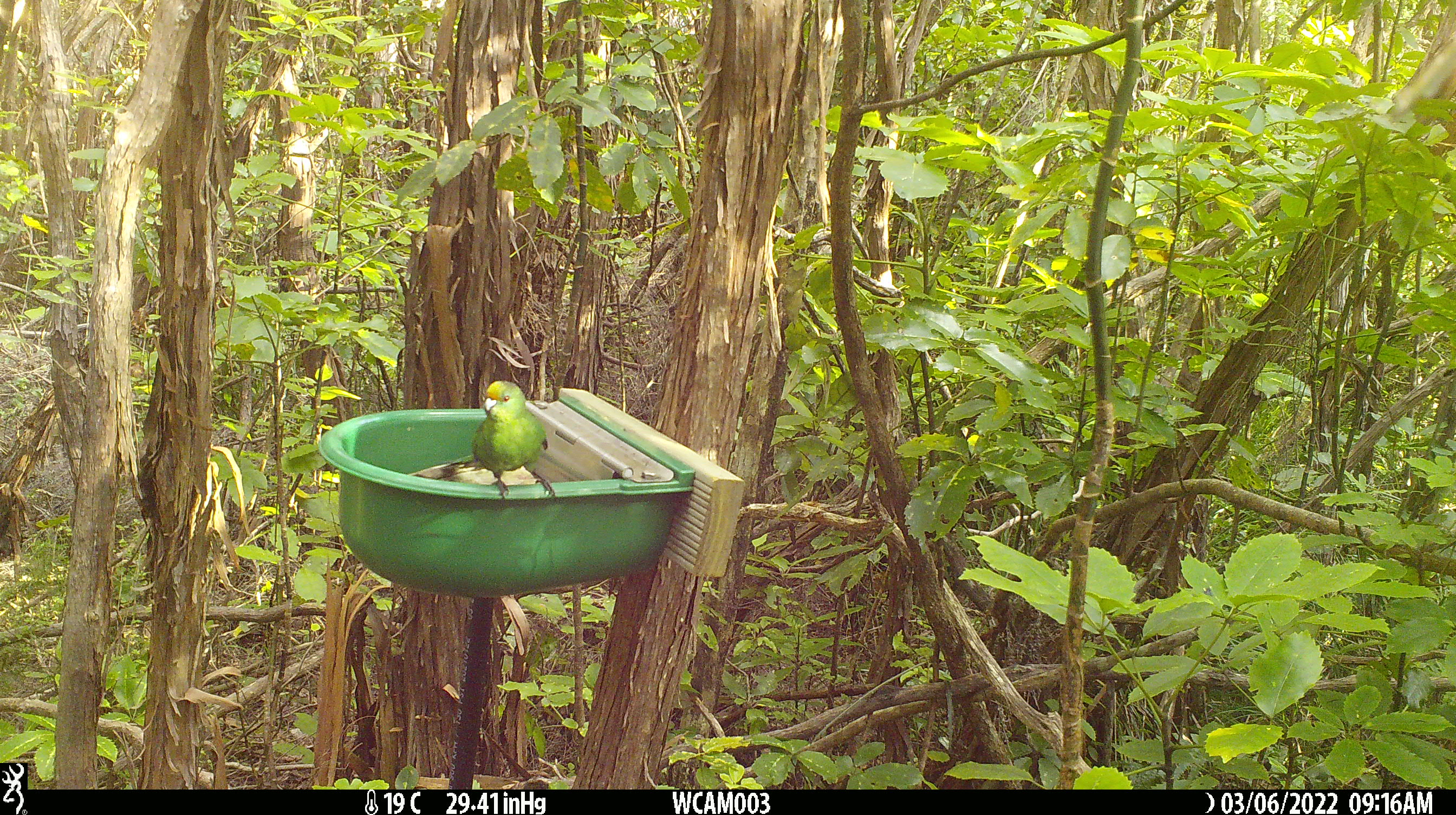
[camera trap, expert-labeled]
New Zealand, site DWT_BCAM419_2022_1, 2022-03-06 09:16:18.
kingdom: Animalia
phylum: Chordata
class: Aves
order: Psittaciformes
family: Psittaculidae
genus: Cyanoramphus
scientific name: Cyanoramphus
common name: parakeet